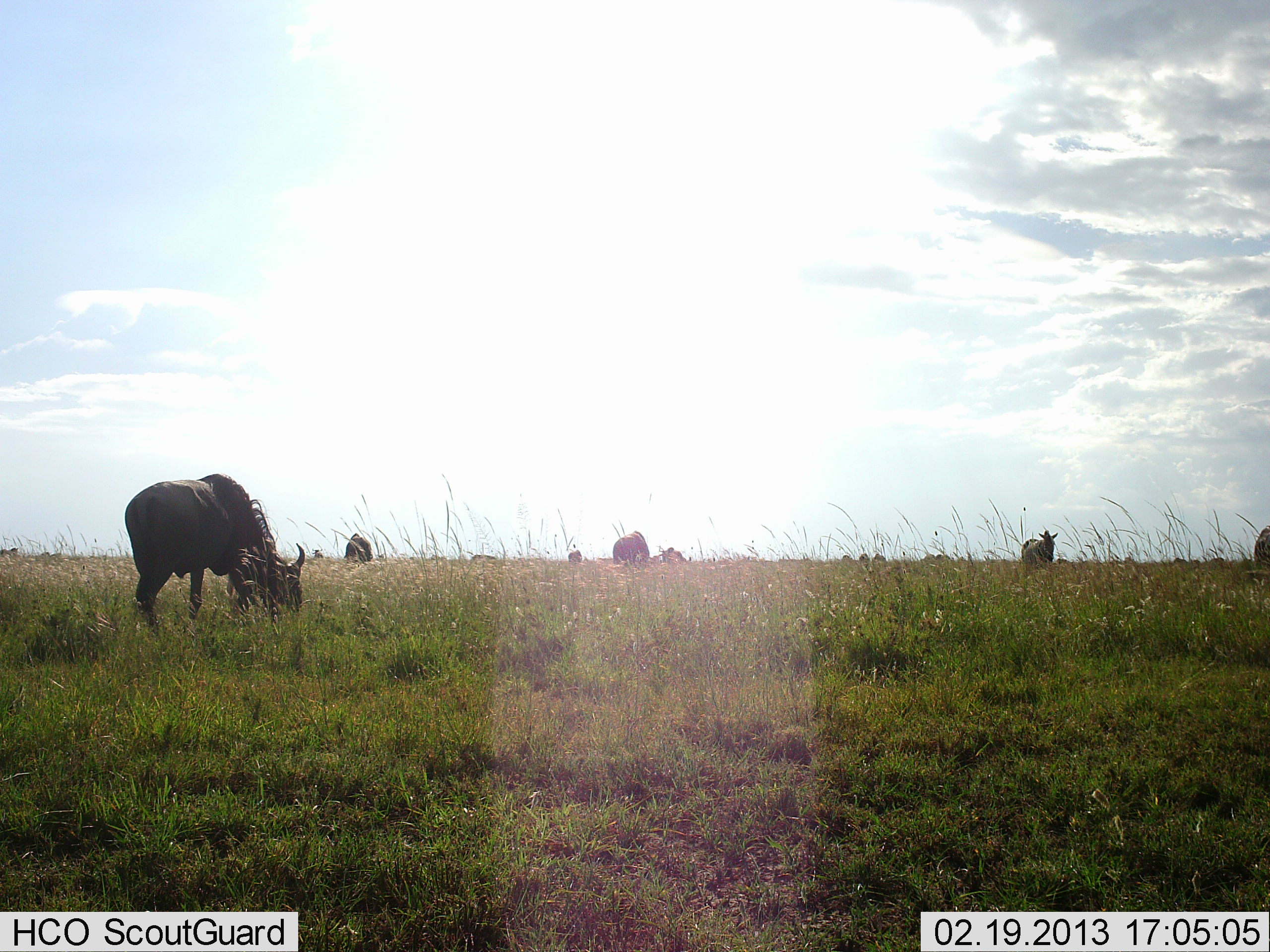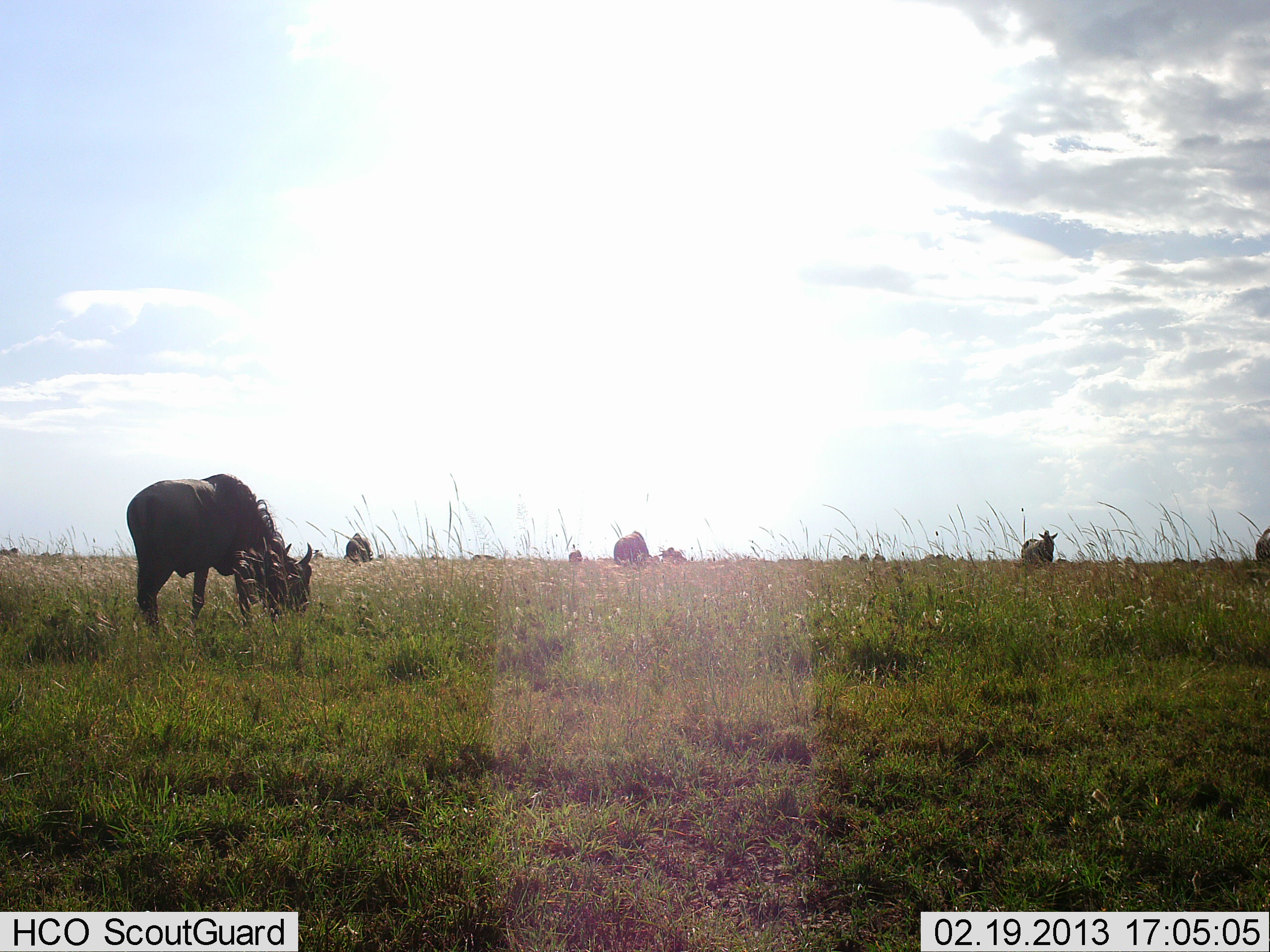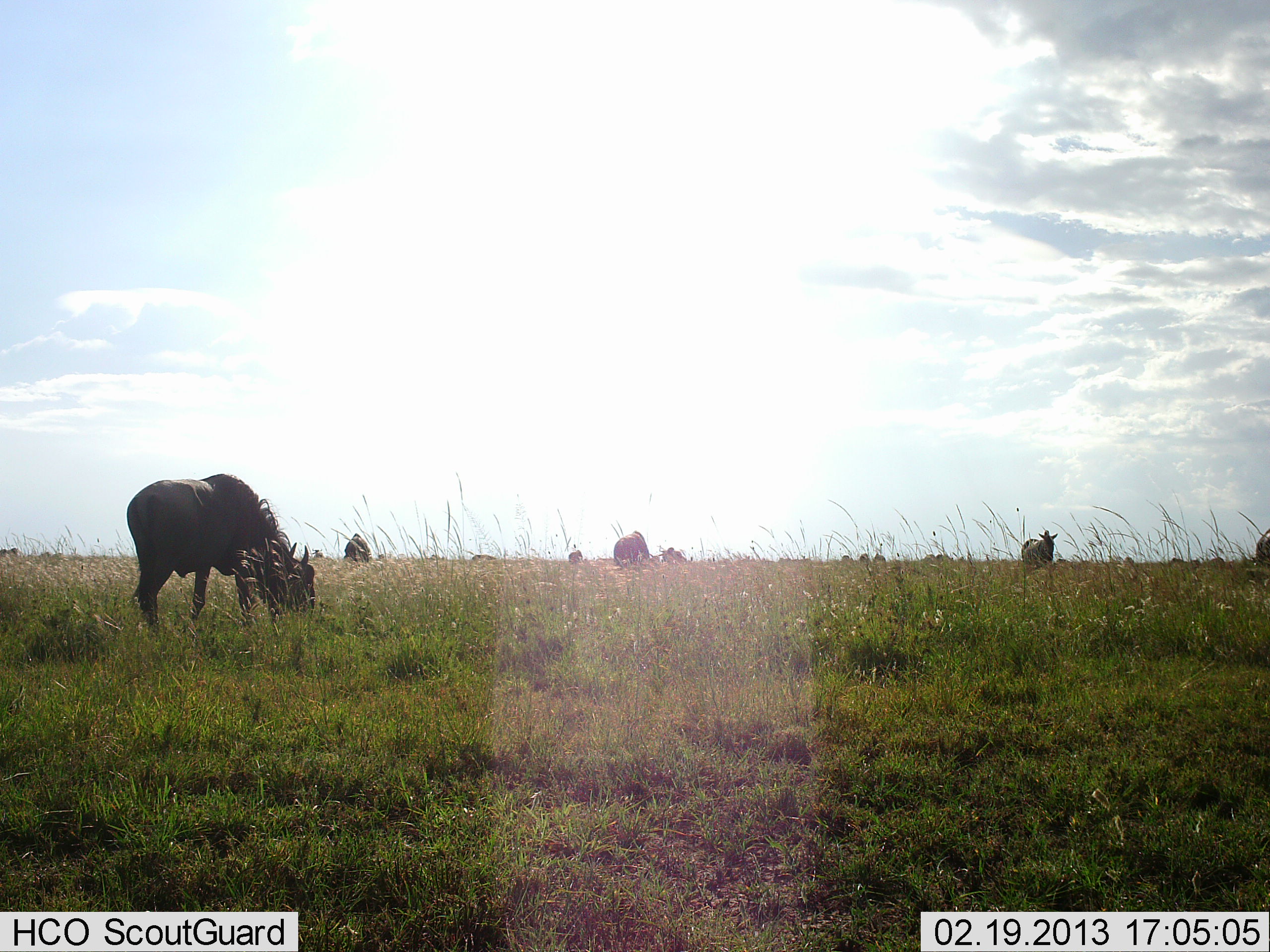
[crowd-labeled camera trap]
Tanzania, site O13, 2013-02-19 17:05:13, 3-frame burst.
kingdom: Animalia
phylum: Chordata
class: Mammalia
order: Artiodactyla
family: Bovidae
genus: Connochaetes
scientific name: Connochaetes taurinus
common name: blue wildebeest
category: wildebeest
Wildebeest (blue wildebeest) (Connochaetes taurinus), count 6. Behavior (volunteer vote fractions): standing 32%, resting 0%, moving 5%, interacting 0%. Young present (vote fraction): 0%. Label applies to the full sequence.